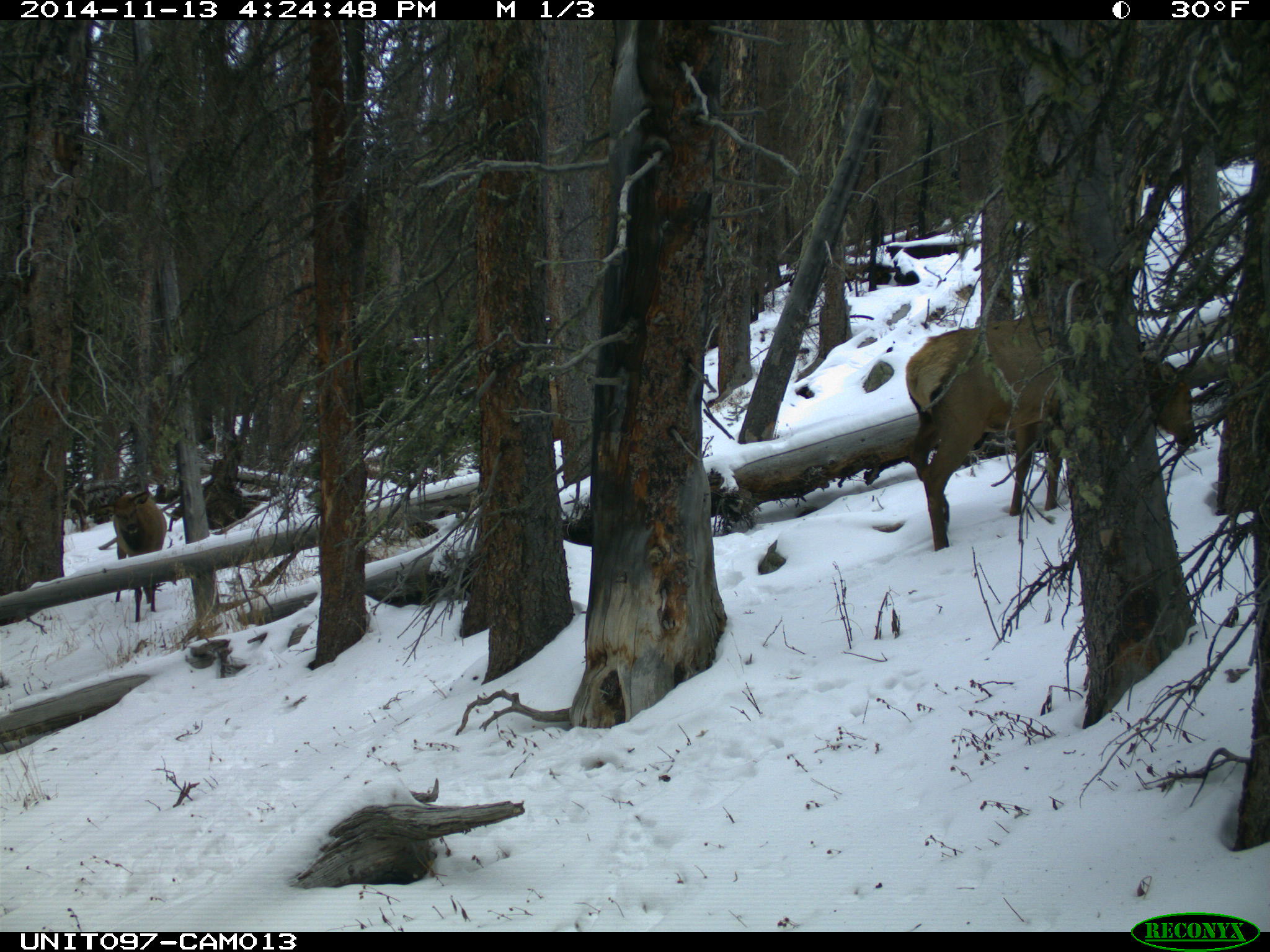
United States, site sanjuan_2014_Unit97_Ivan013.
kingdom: Animalia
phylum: Chordata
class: Mammalia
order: Artiodactyla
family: Cervidae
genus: Cervus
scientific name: Cervus elaphus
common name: red deer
Cervus elaphus (red deer).